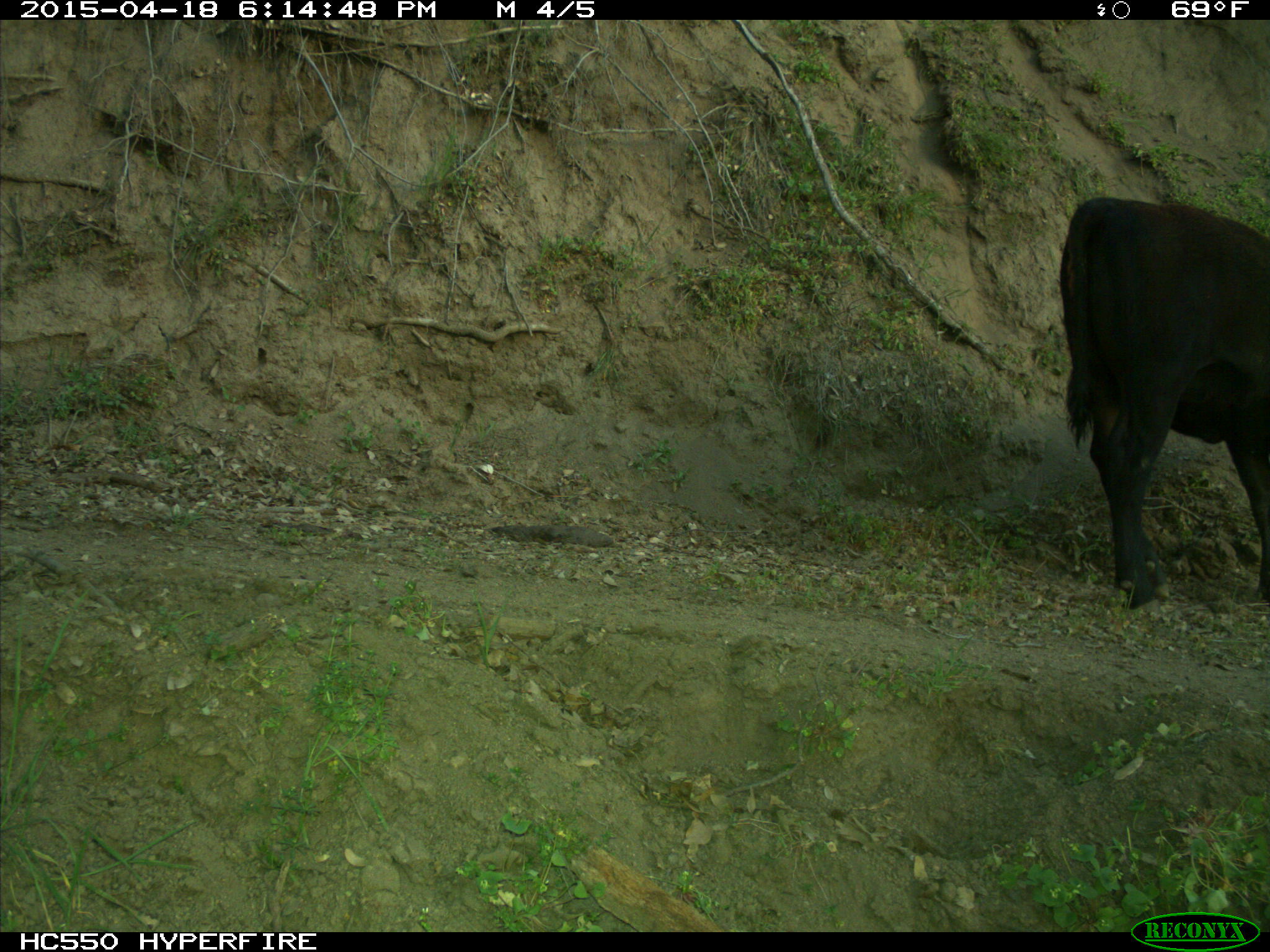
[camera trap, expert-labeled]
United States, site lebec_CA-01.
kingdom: Animalia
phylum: Chordata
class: Mammalia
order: Artiodactyla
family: Bovidae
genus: Bos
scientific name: Bos taurus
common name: domestic cow